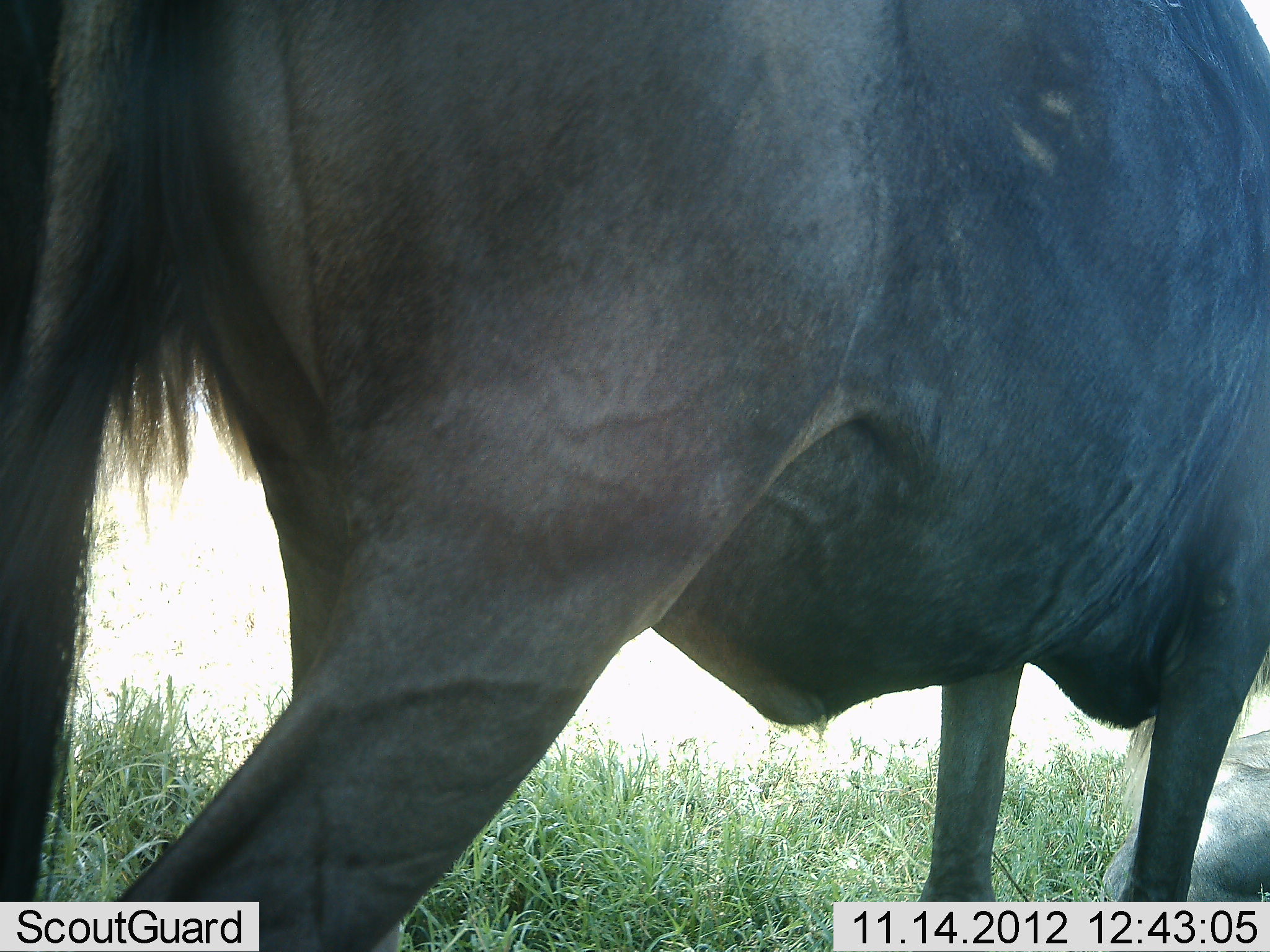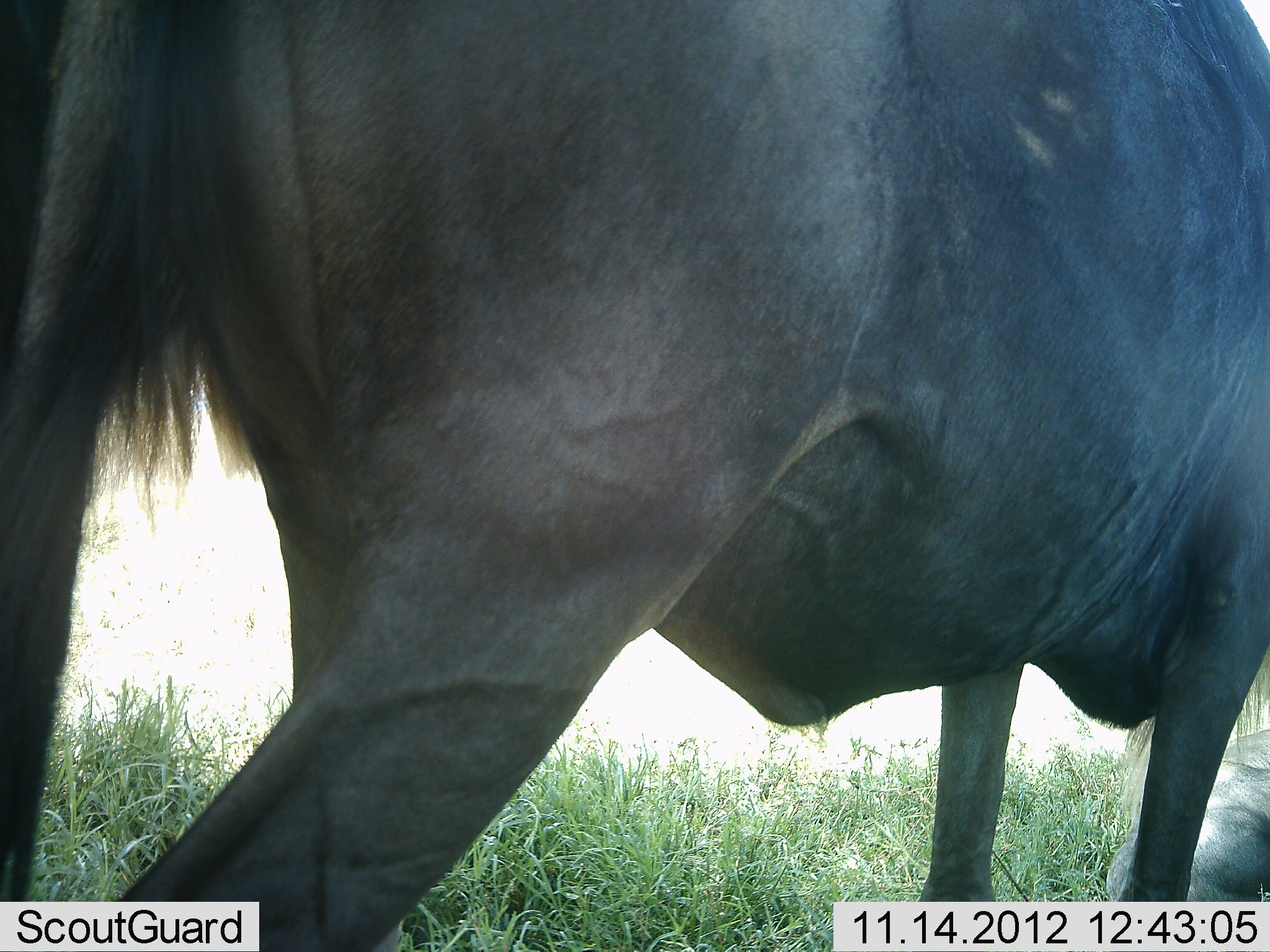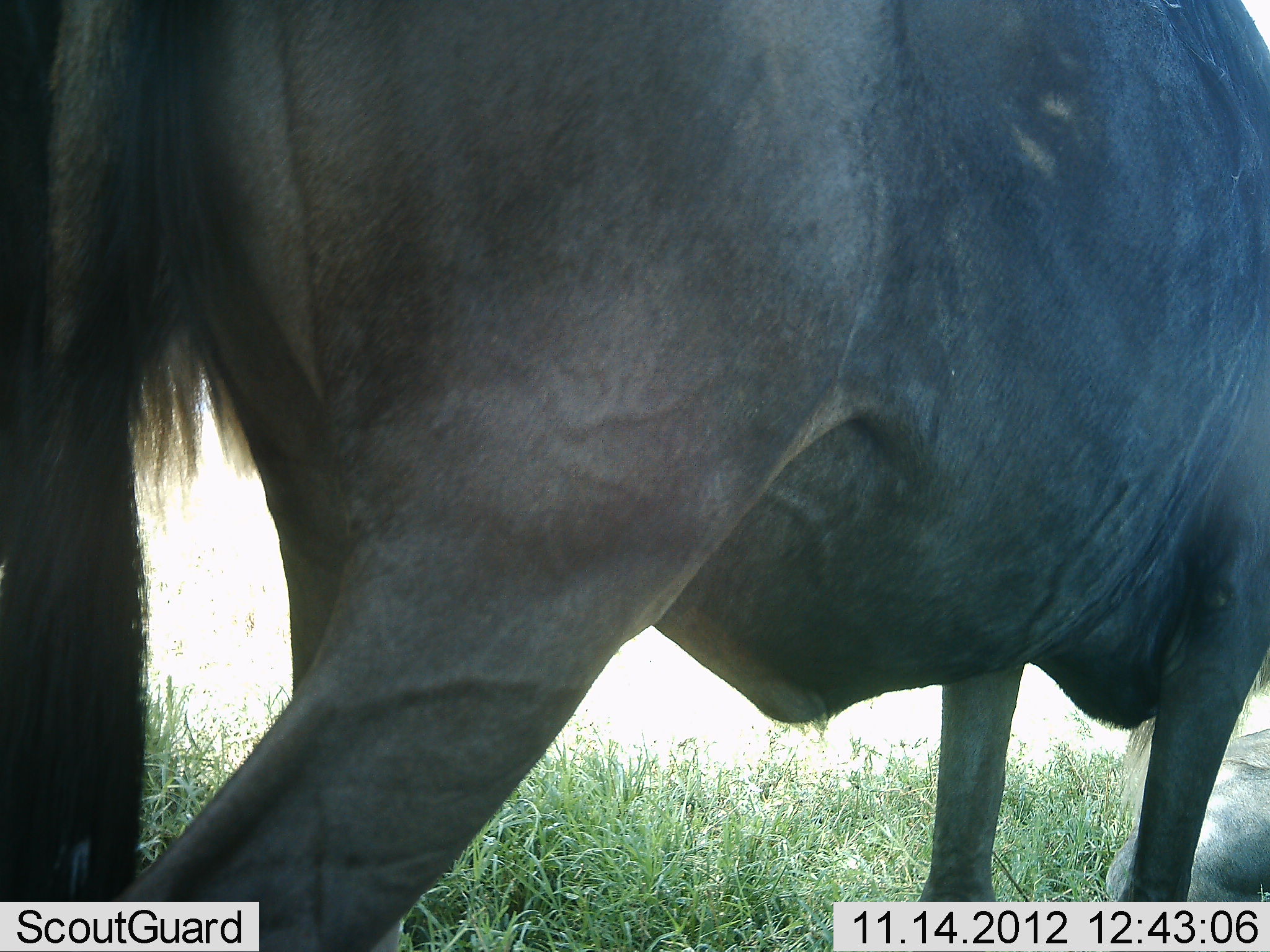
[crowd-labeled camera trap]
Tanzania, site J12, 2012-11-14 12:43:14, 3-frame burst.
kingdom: Animalia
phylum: Chordata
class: Mammalia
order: Artiodactyla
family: Bovidae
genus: Connochaetes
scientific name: Connochaetes taurinus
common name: blue wildebeest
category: wildebeest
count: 2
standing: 100%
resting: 60%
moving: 0%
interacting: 0%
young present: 0%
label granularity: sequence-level